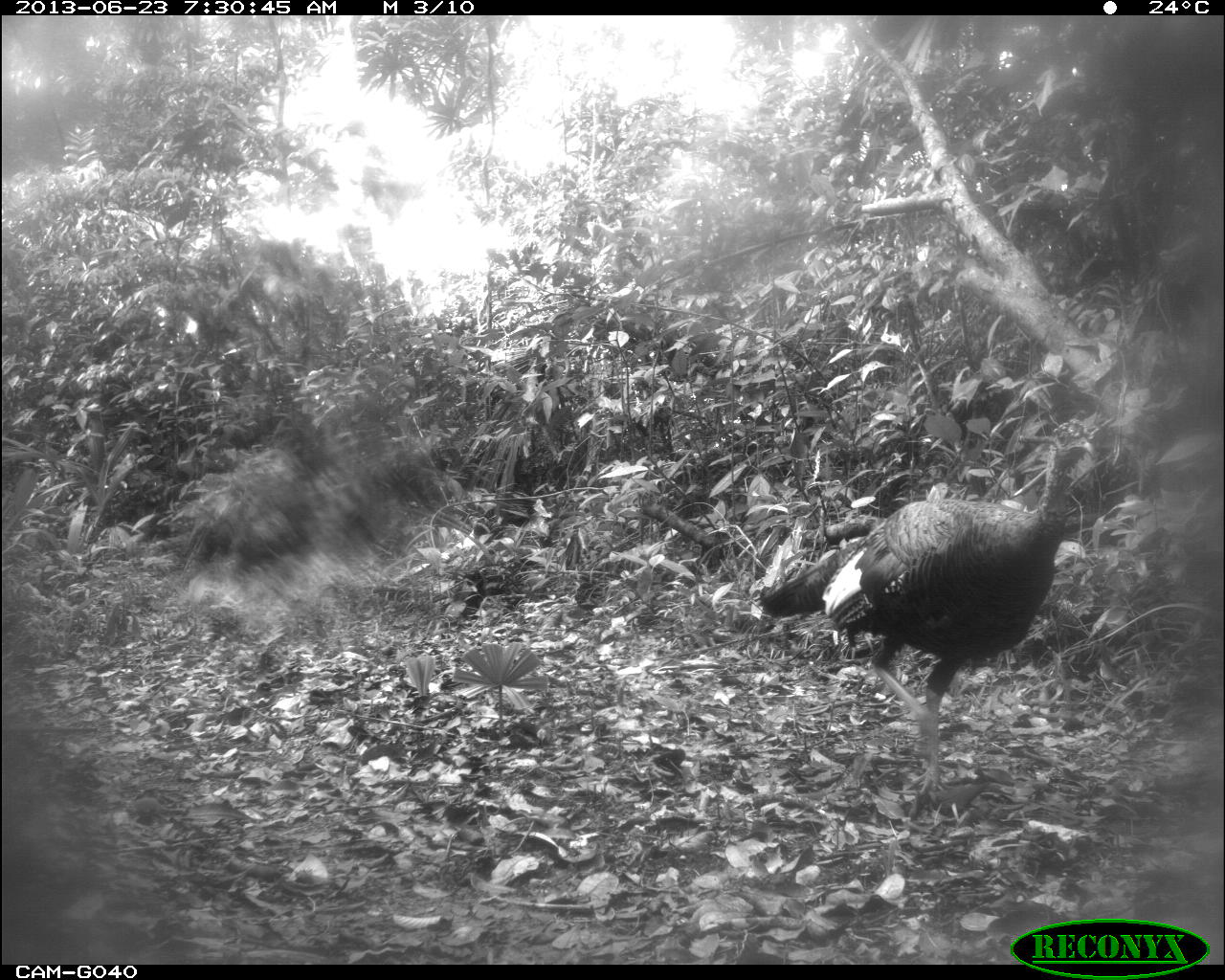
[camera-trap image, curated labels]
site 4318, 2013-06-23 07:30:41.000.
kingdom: Animalia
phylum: Chordata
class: Aves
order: Galliformes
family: Phasianidae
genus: Meleagris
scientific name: Meleagris ocellata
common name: ocellated turkey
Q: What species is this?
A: Meleagris ocellata (ocellated turkey).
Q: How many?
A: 1.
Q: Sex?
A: Male.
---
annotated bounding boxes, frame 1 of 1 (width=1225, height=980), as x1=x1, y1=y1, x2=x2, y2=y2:
meleagris ocellata: x1=751, y1=411, x2=1125, y2=803